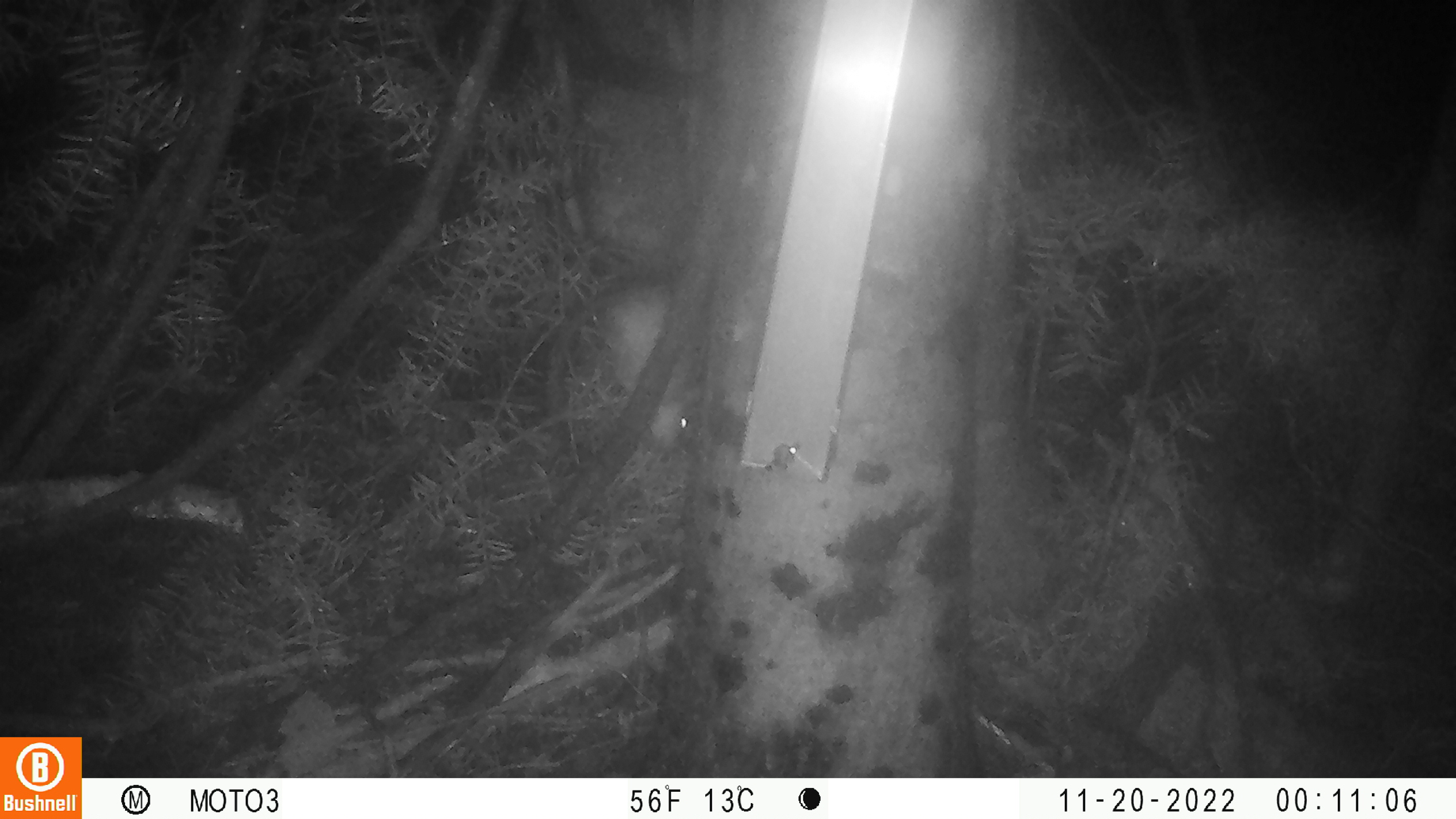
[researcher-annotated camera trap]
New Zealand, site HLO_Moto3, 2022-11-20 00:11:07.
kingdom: Animalia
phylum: Chordata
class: Mammalia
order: Rodentia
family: Muridae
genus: Rattus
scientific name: Rattus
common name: rat